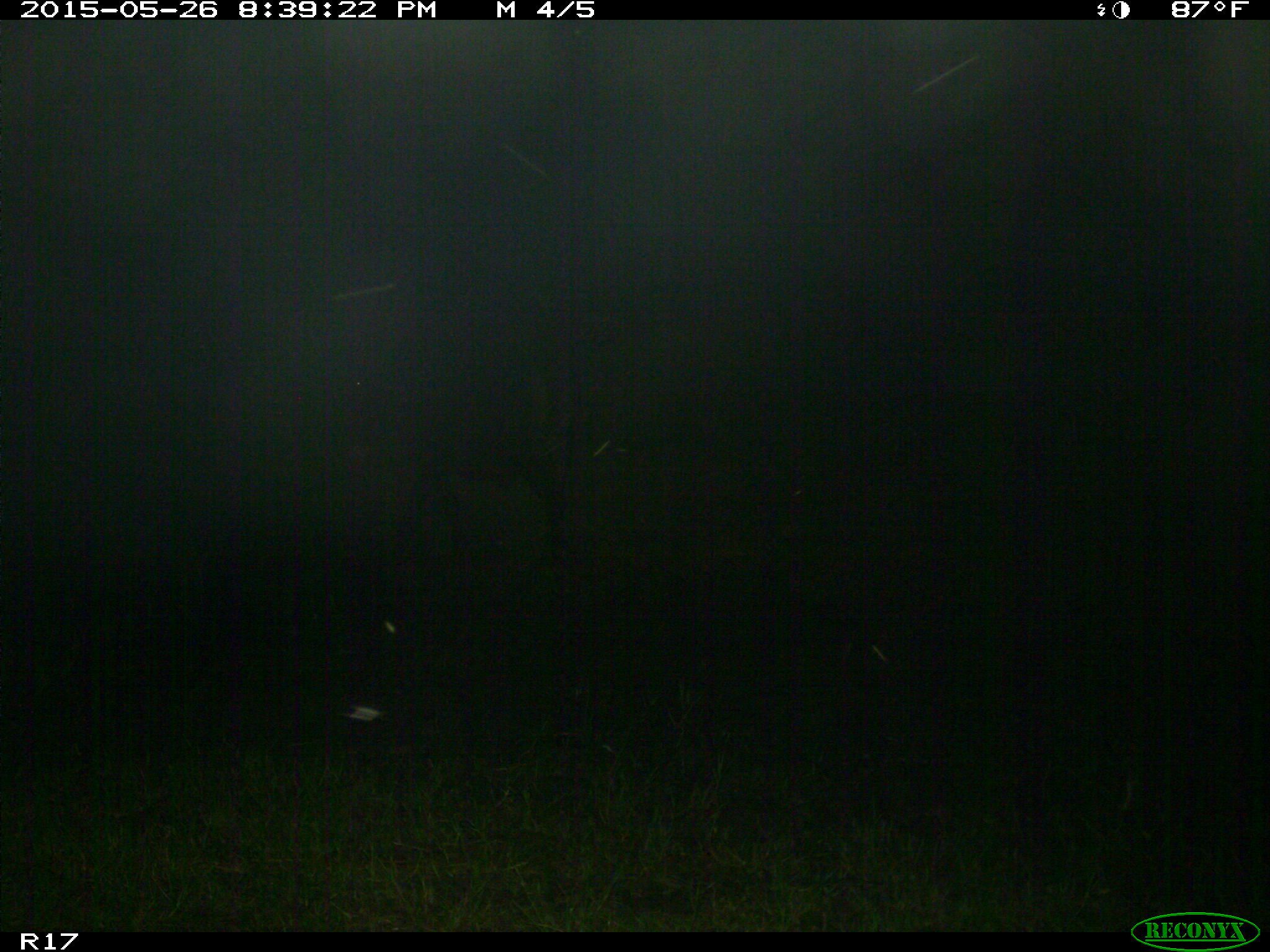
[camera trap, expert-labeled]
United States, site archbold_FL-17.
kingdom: Animalia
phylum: Chordata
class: Mammalia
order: Artiodactyla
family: Bovidae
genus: Bos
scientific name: Bos taurus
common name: domestic cow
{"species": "Bos taurus (domestic cow)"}